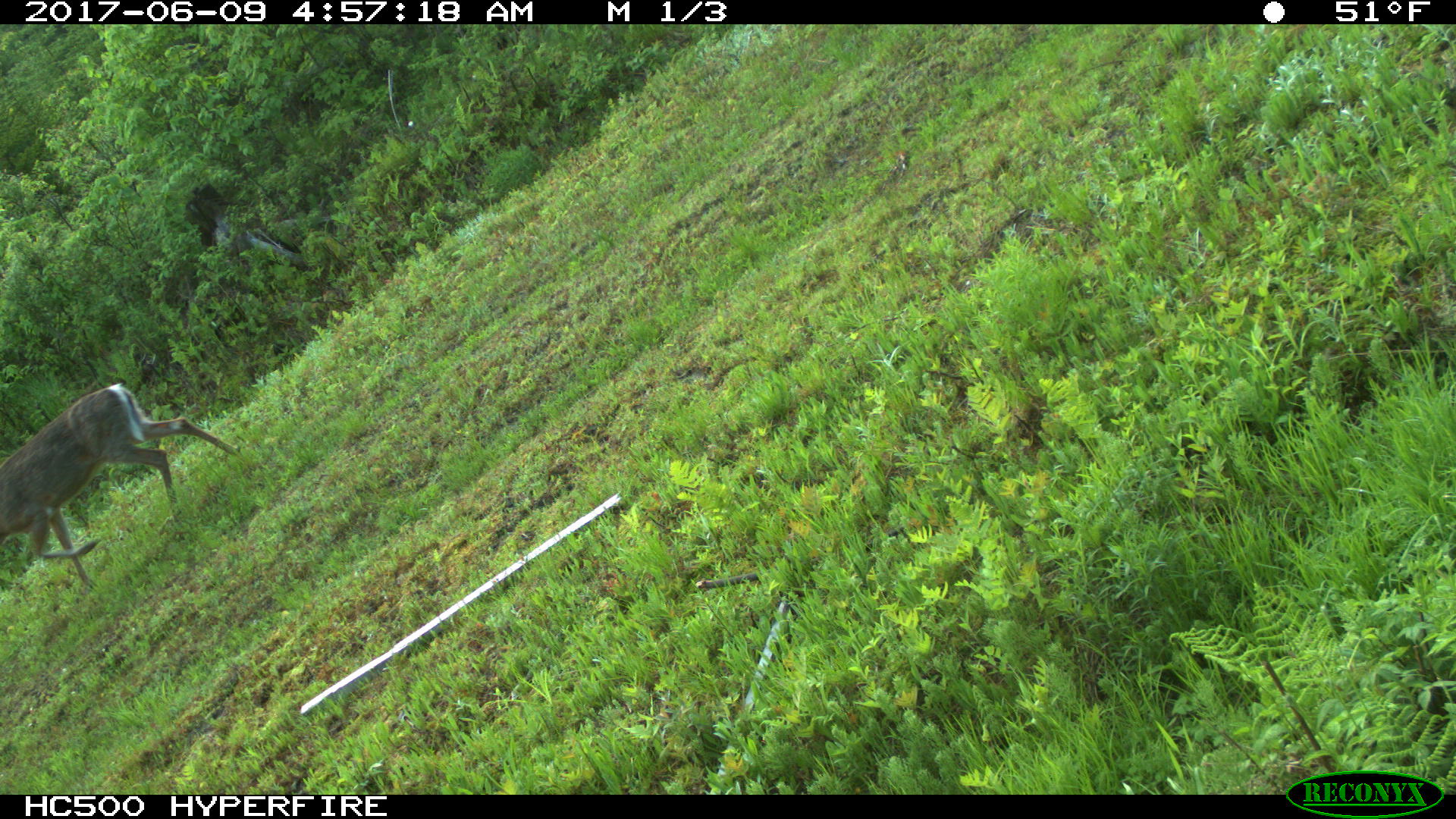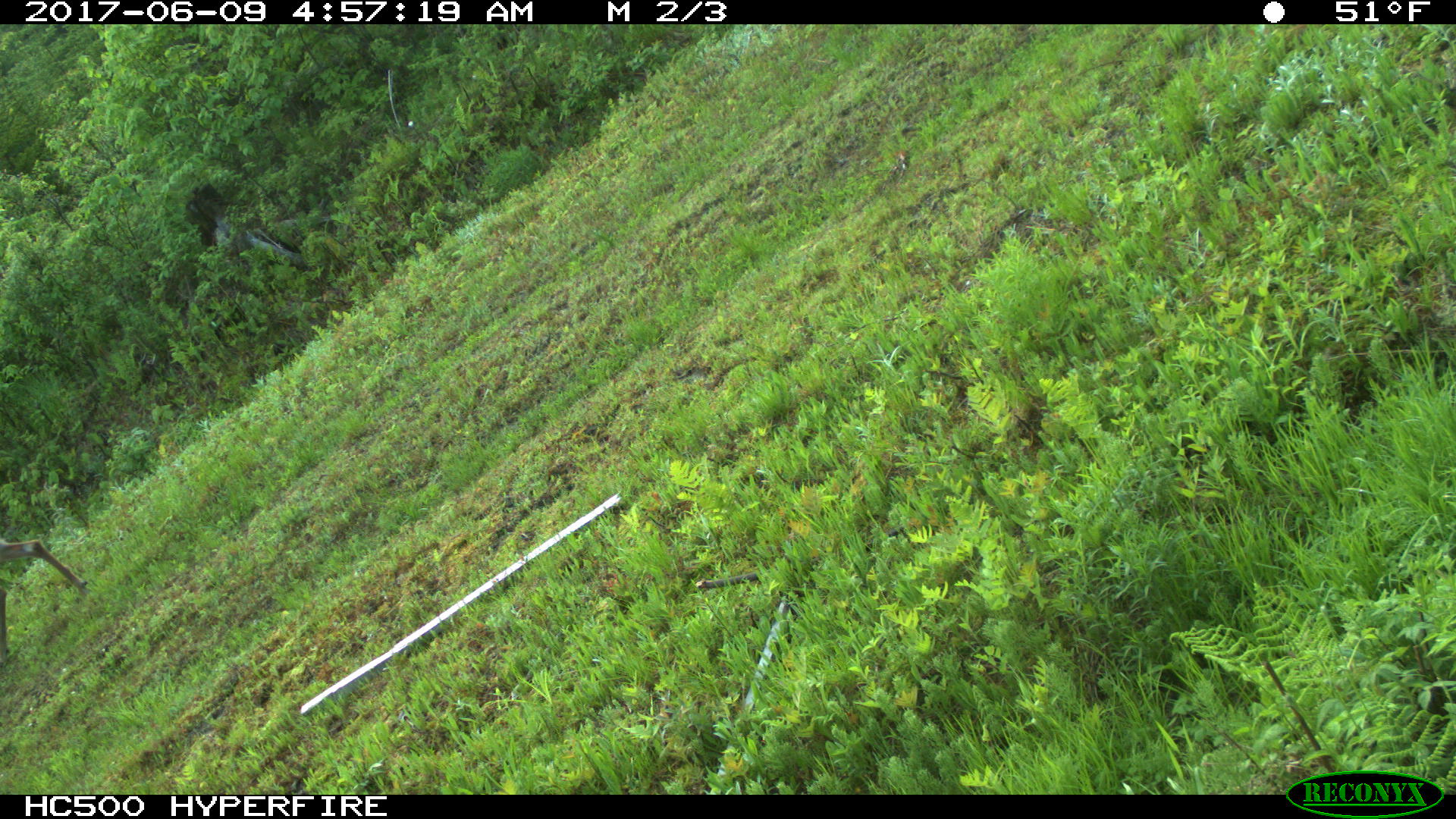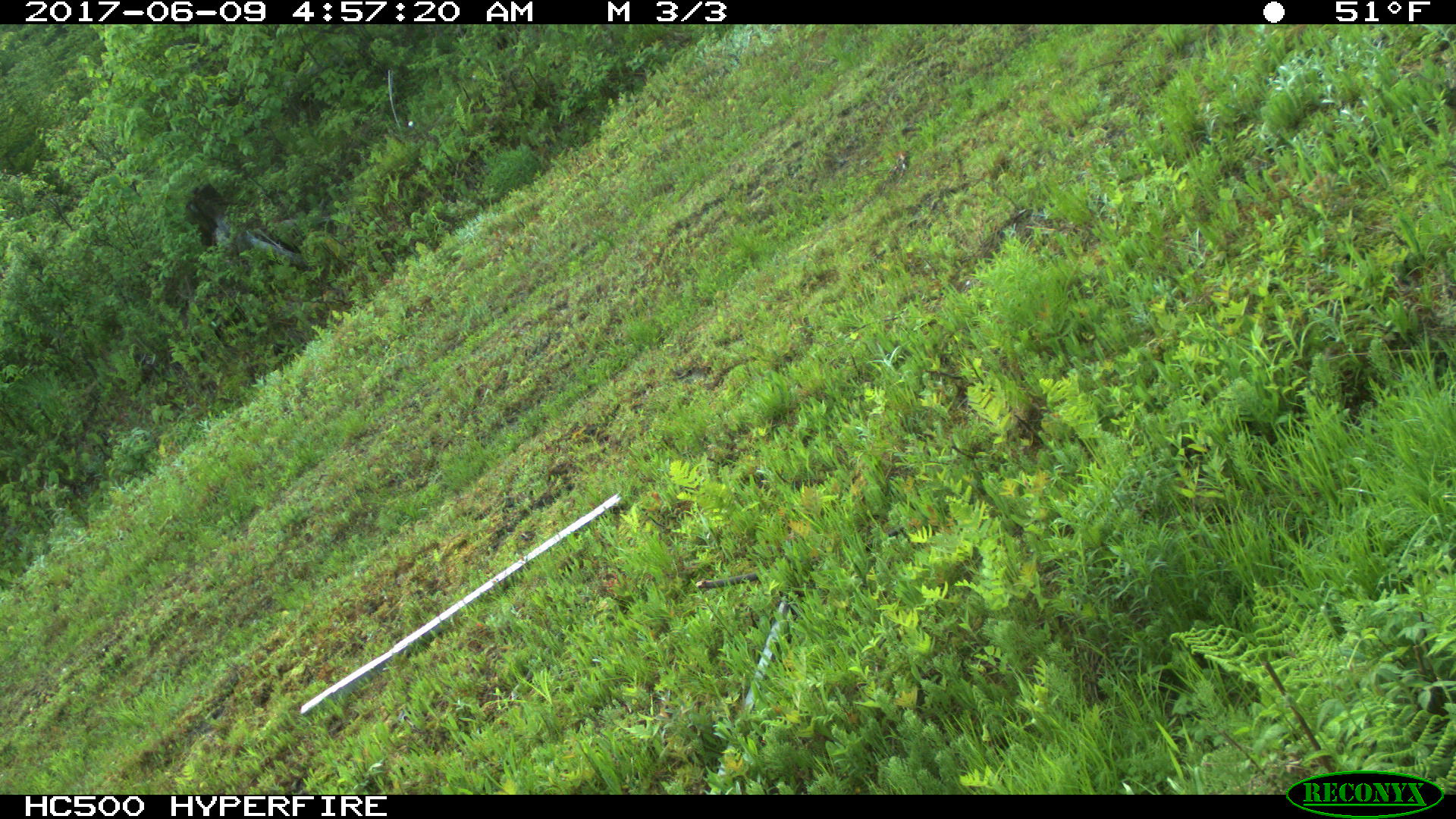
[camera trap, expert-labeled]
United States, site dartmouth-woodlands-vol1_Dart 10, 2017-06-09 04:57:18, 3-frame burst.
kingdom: Animalia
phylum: Chordata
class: Mammalia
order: Artiodactyla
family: Cervidae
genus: Odocoileus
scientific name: Odocoileus virginianus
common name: white-tailed deer